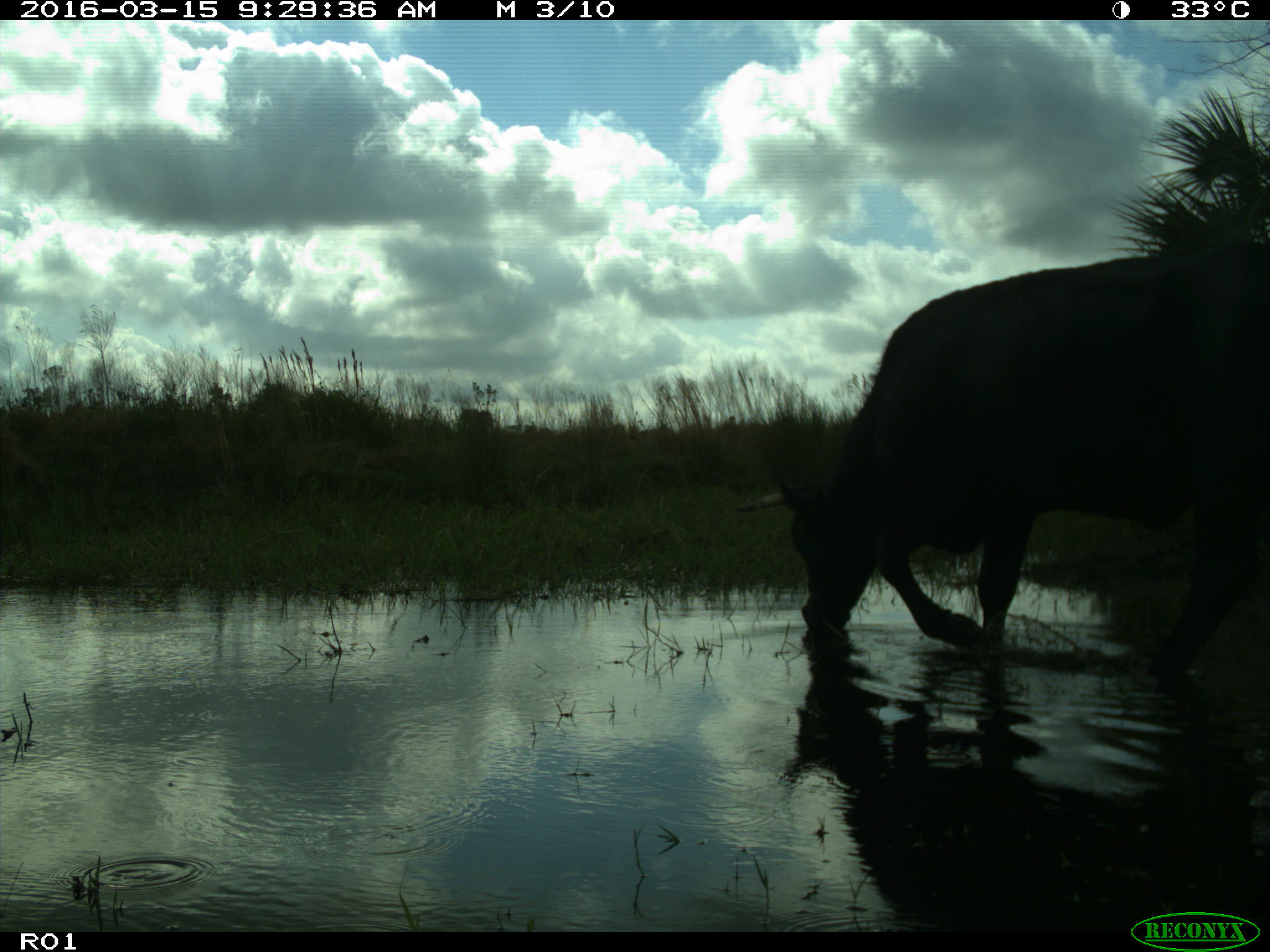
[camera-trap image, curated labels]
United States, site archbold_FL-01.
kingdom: Animalia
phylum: Chordata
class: Mammalia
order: Artiodactyla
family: Bovidae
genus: Bos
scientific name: Bos taurus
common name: domestic cow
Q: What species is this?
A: Bos taurus (domestic cow).